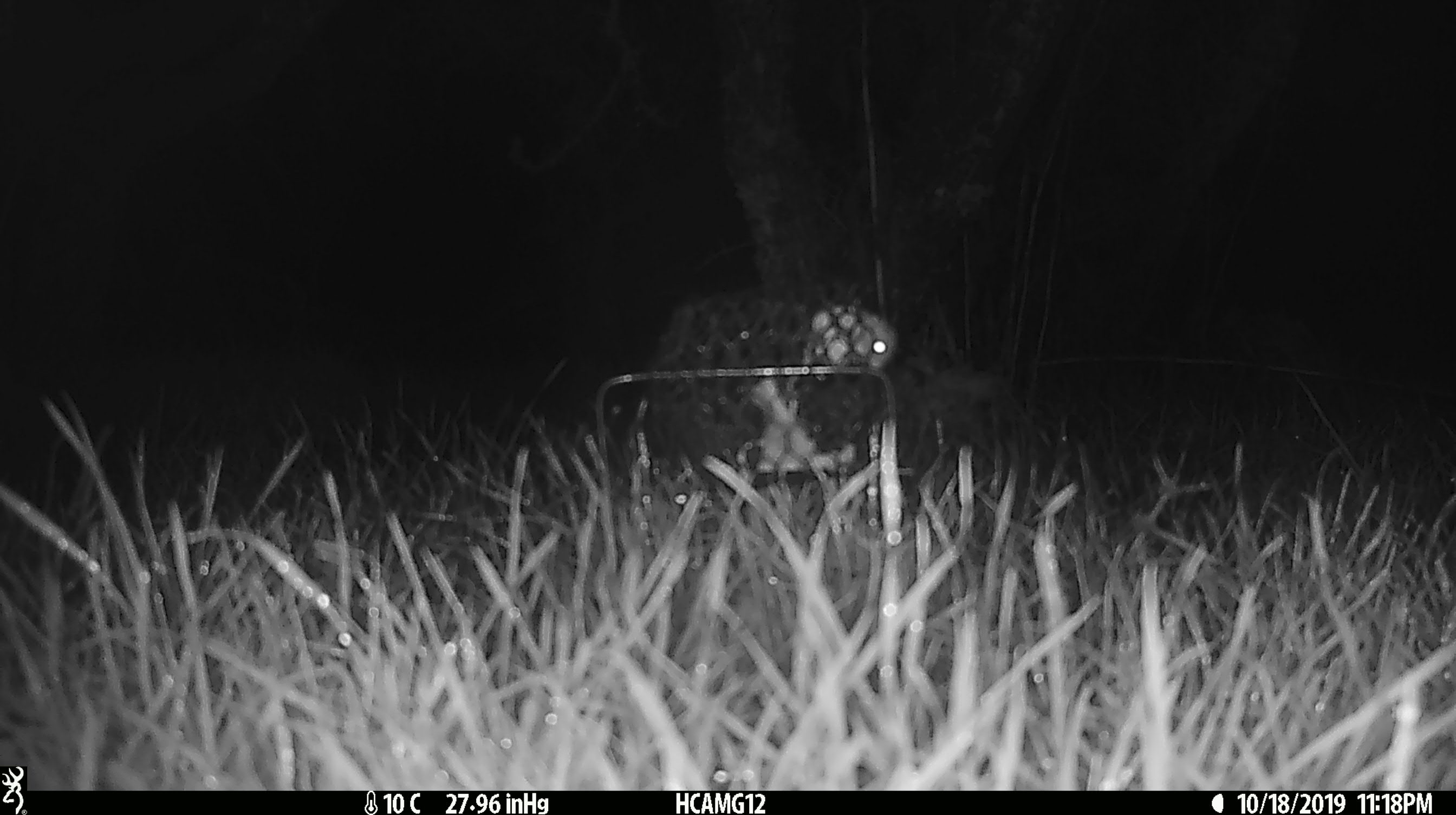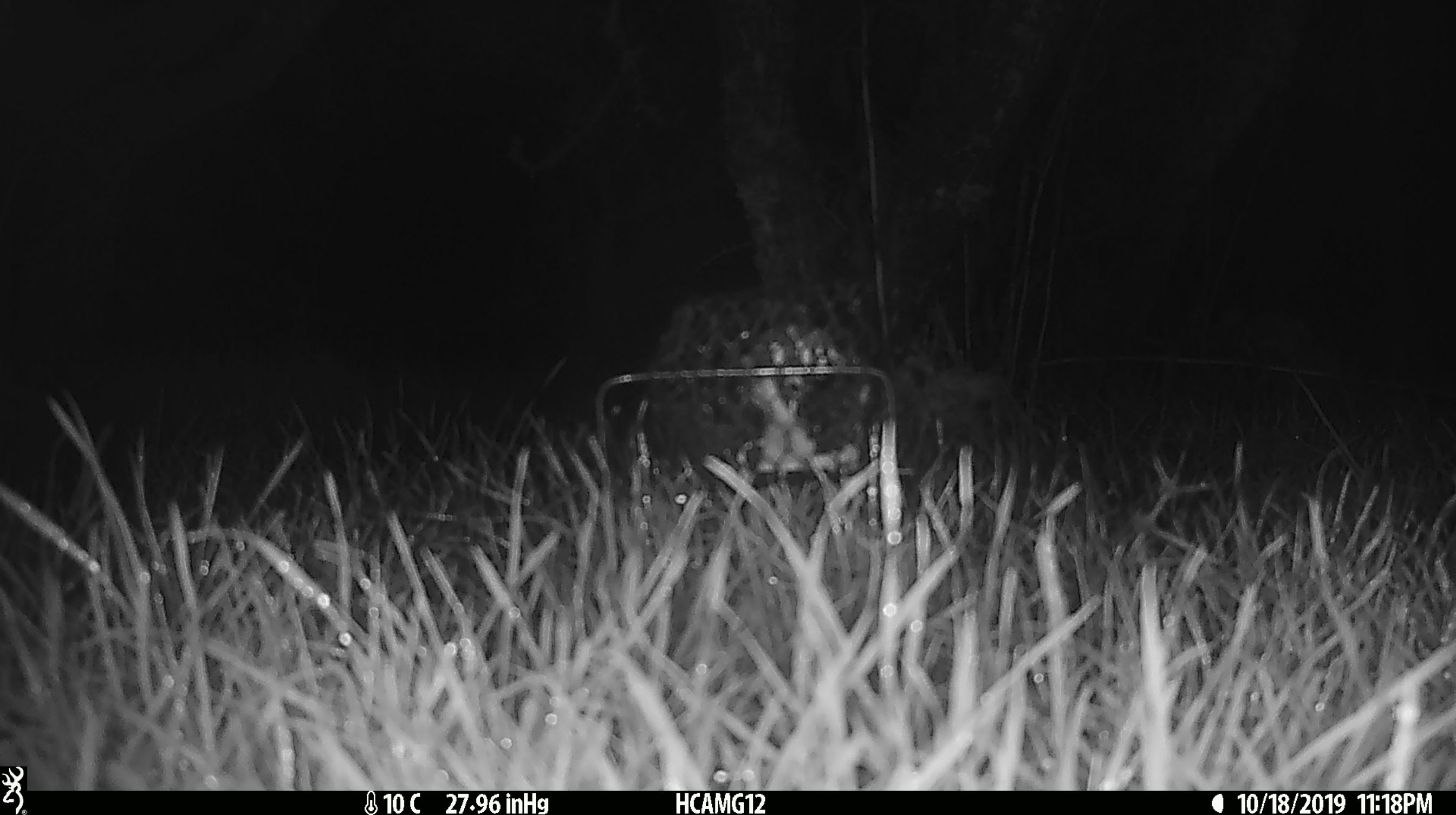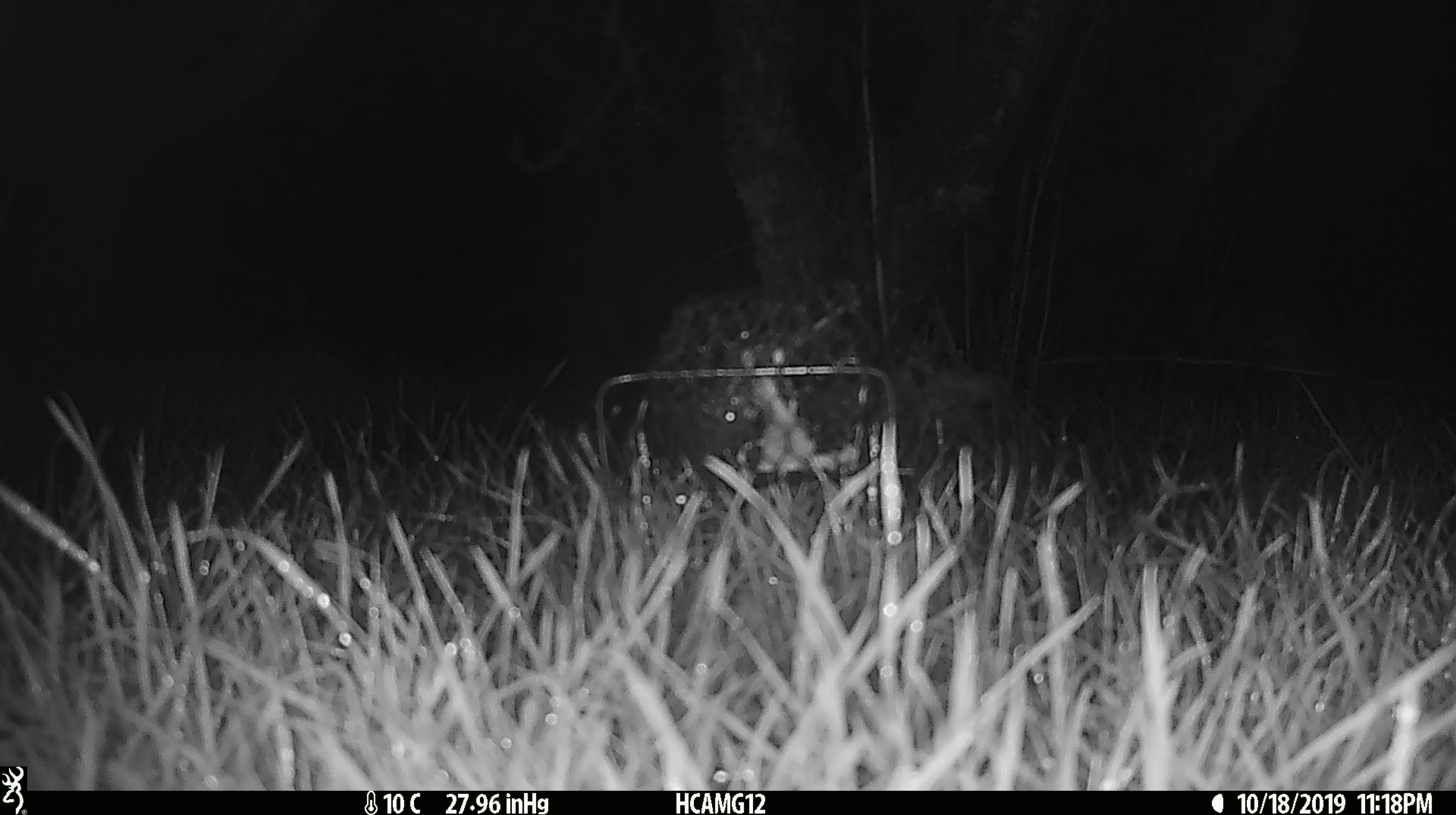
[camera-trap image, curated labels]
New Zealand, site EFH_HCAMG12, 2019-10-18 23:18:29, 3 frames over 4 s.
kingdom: Animalia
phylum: Chordata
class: Mammalia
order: Rodentia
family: Muridae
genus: Mus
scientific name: Mus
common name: mouse